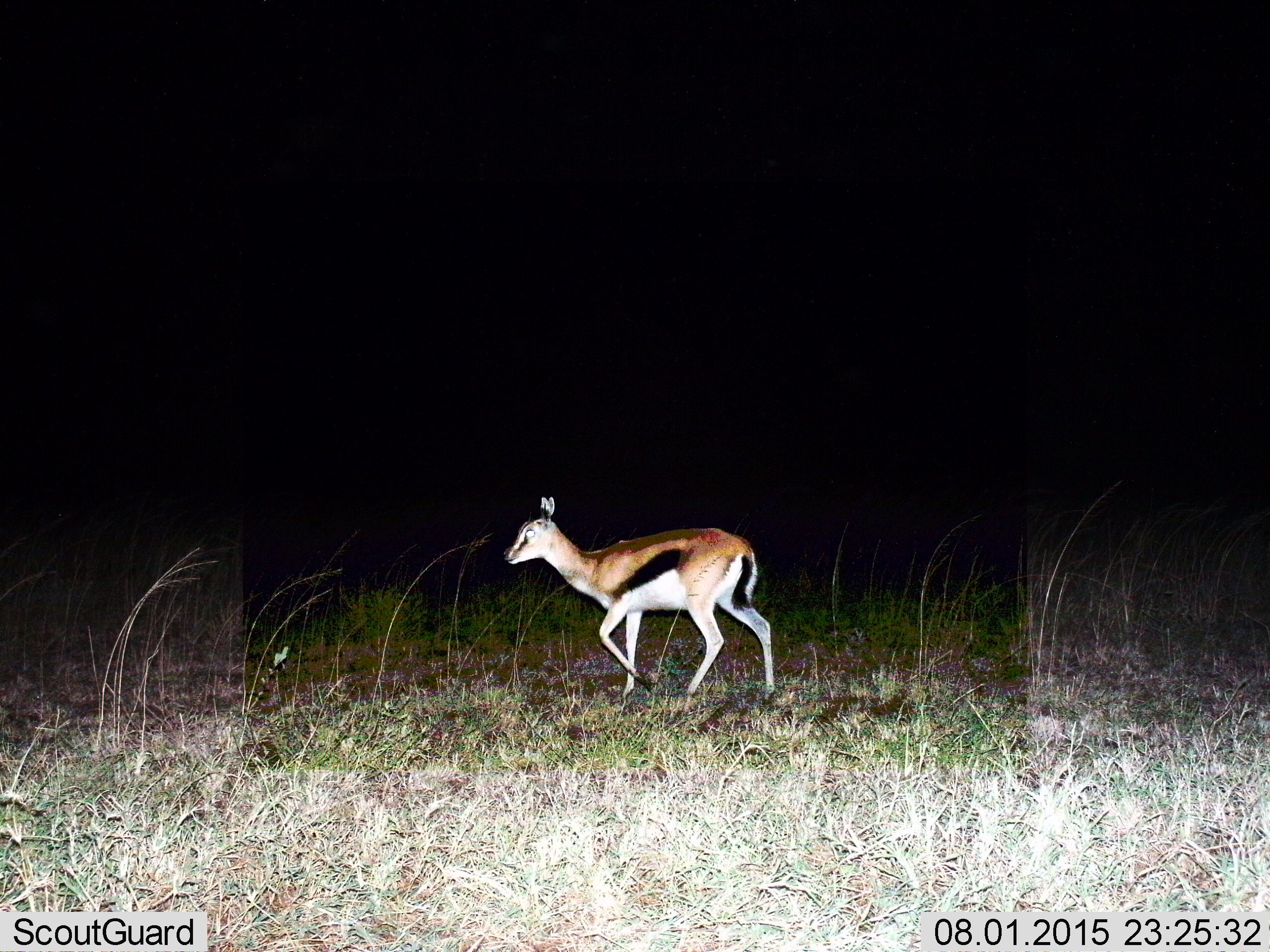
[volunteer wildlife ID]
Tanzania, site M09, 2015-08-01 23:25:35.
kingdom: Animalia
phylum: Chordata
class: Mammalia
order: Artiodactyla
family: Bovidae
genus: Eudorcas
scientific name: Eudorcas thomsonii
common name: thomson's gazelle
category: gazellethomsons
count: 1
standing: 12%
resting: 0%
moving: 88%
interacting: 0%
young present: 25%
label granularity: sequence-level